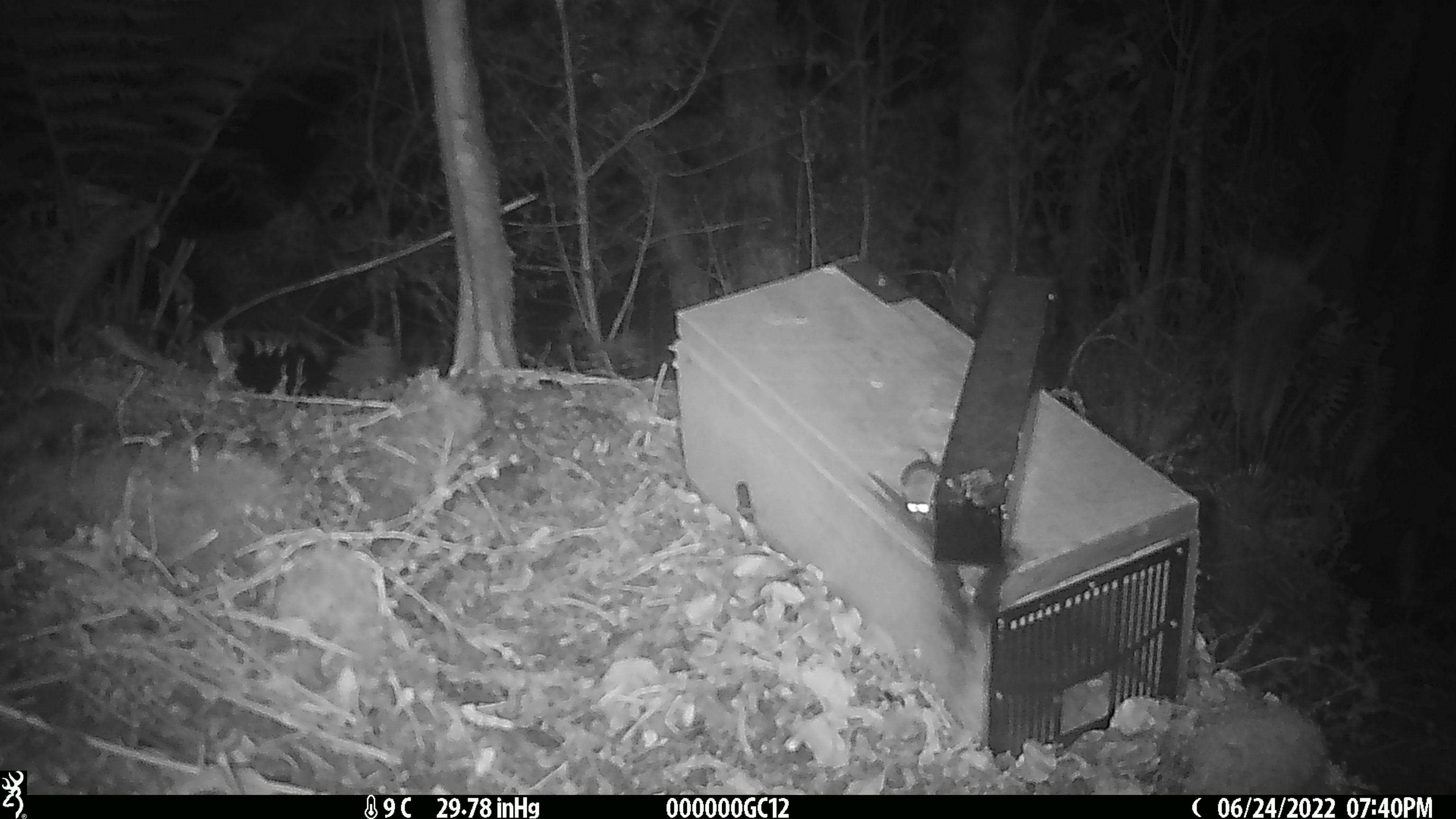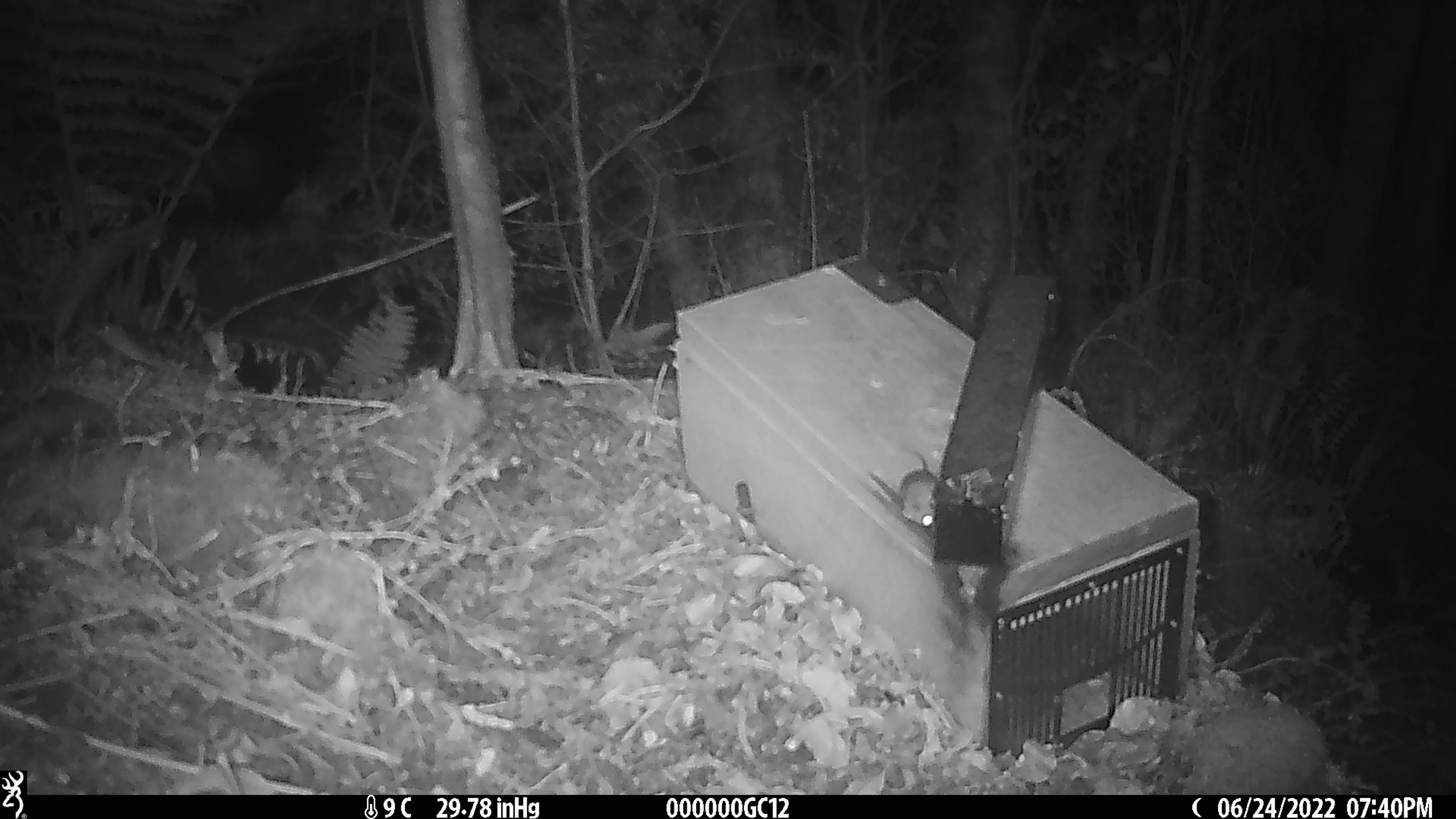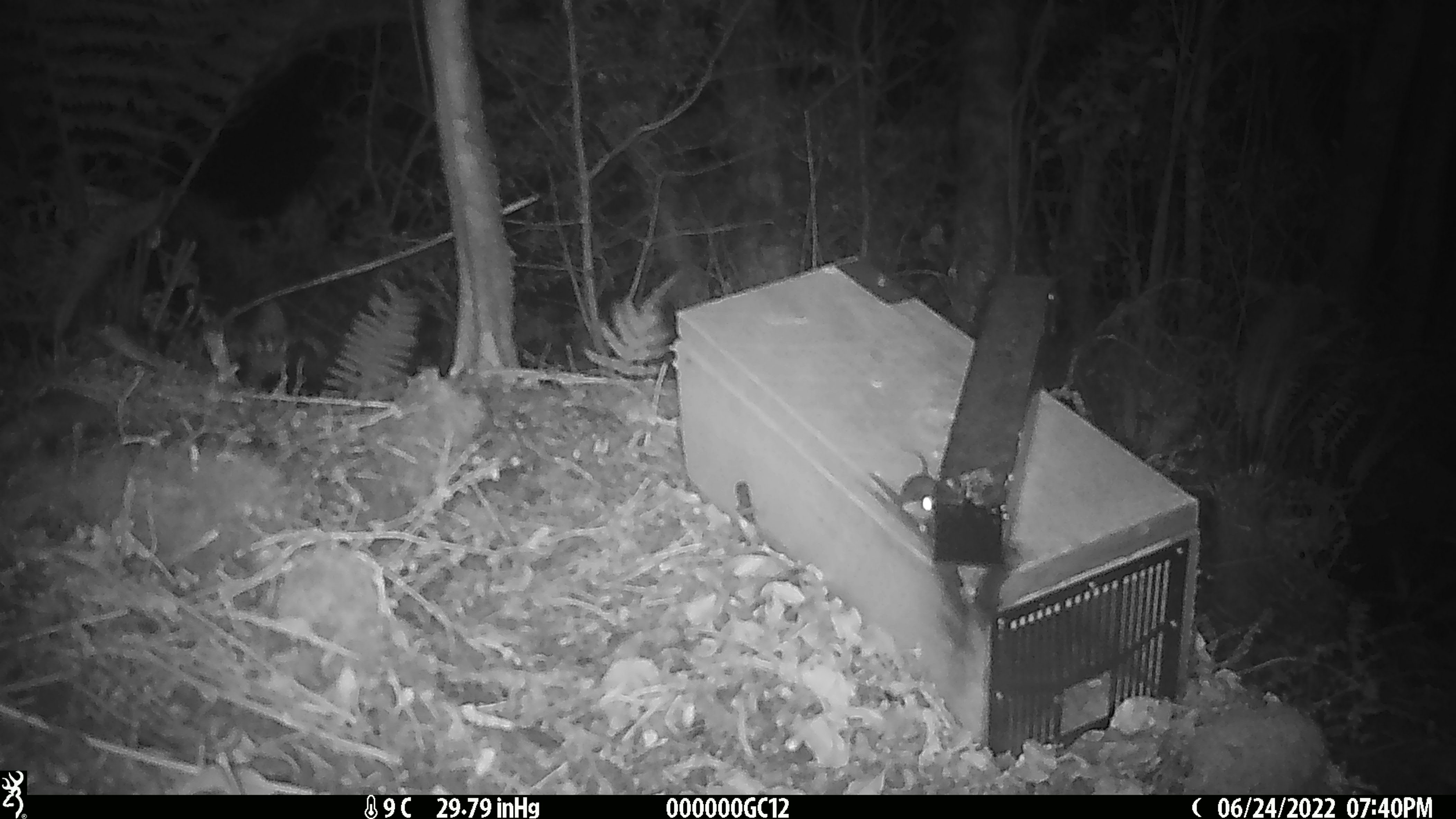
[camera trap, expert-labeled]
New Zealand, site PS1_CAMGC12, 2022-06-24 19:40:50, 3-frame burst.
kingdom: Animalia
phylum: Chordata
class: Mammalia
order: Rodentia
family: Muridae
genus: Mus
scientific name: Mus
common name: mouse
Mouse (Mus).